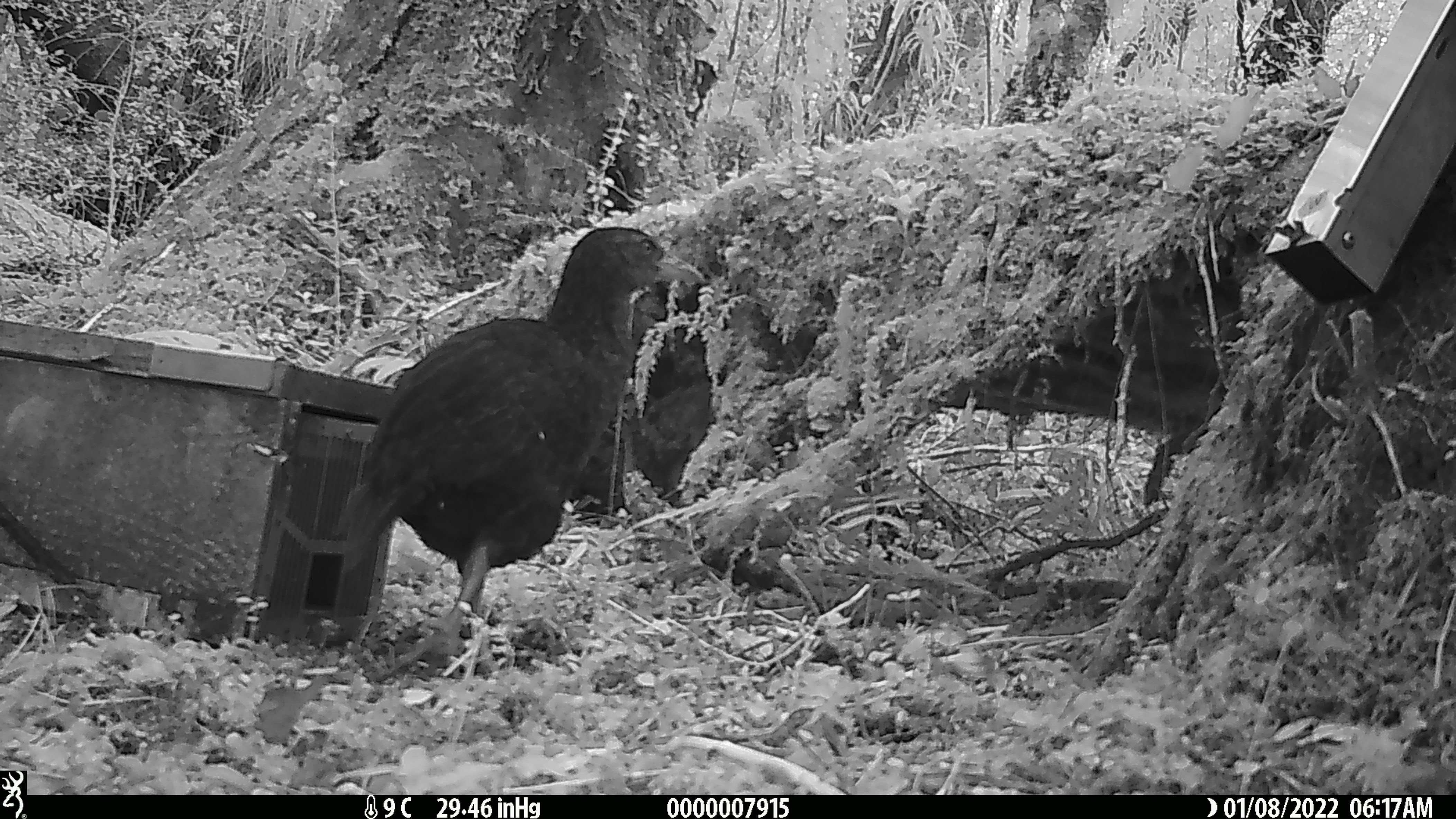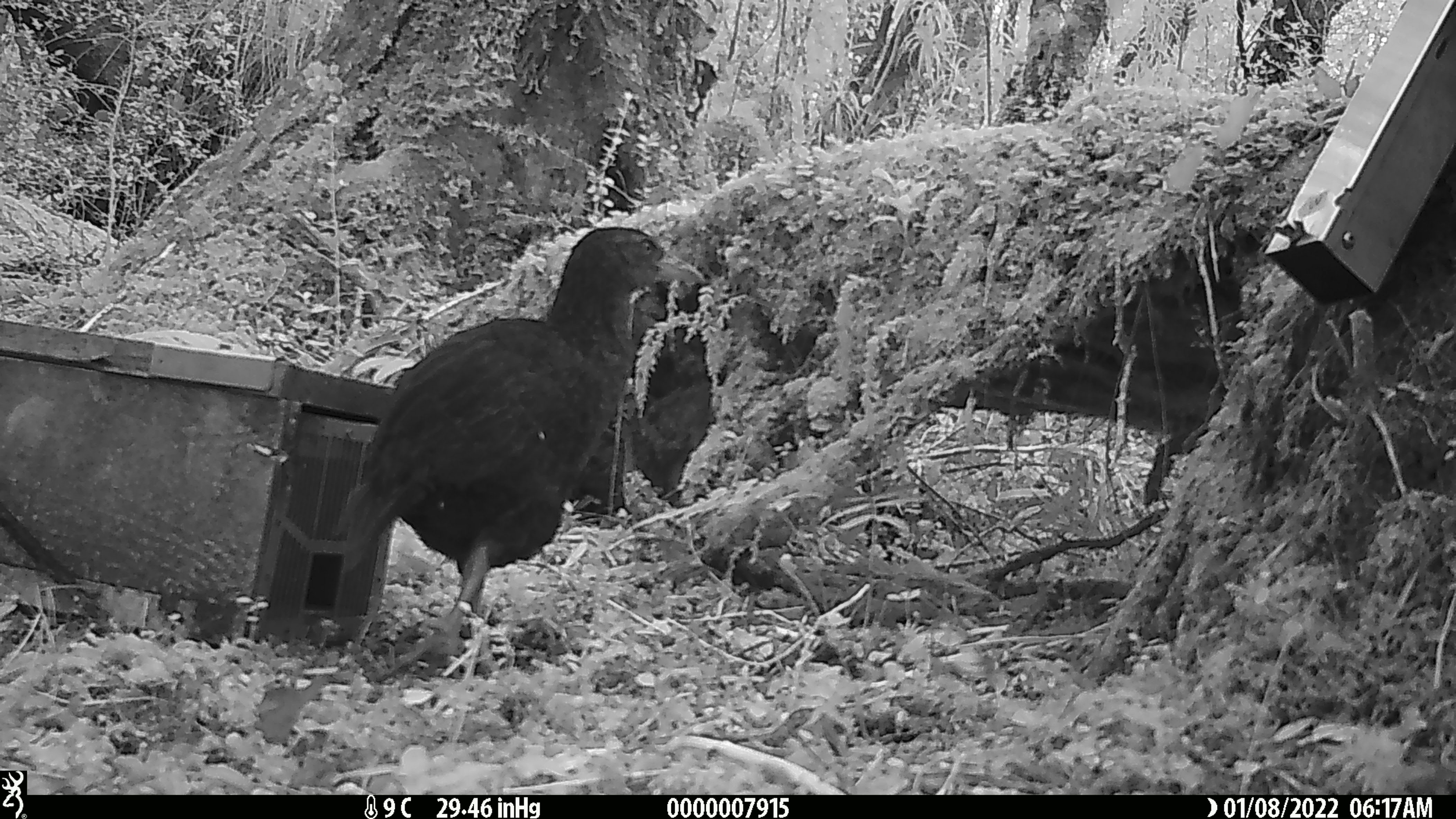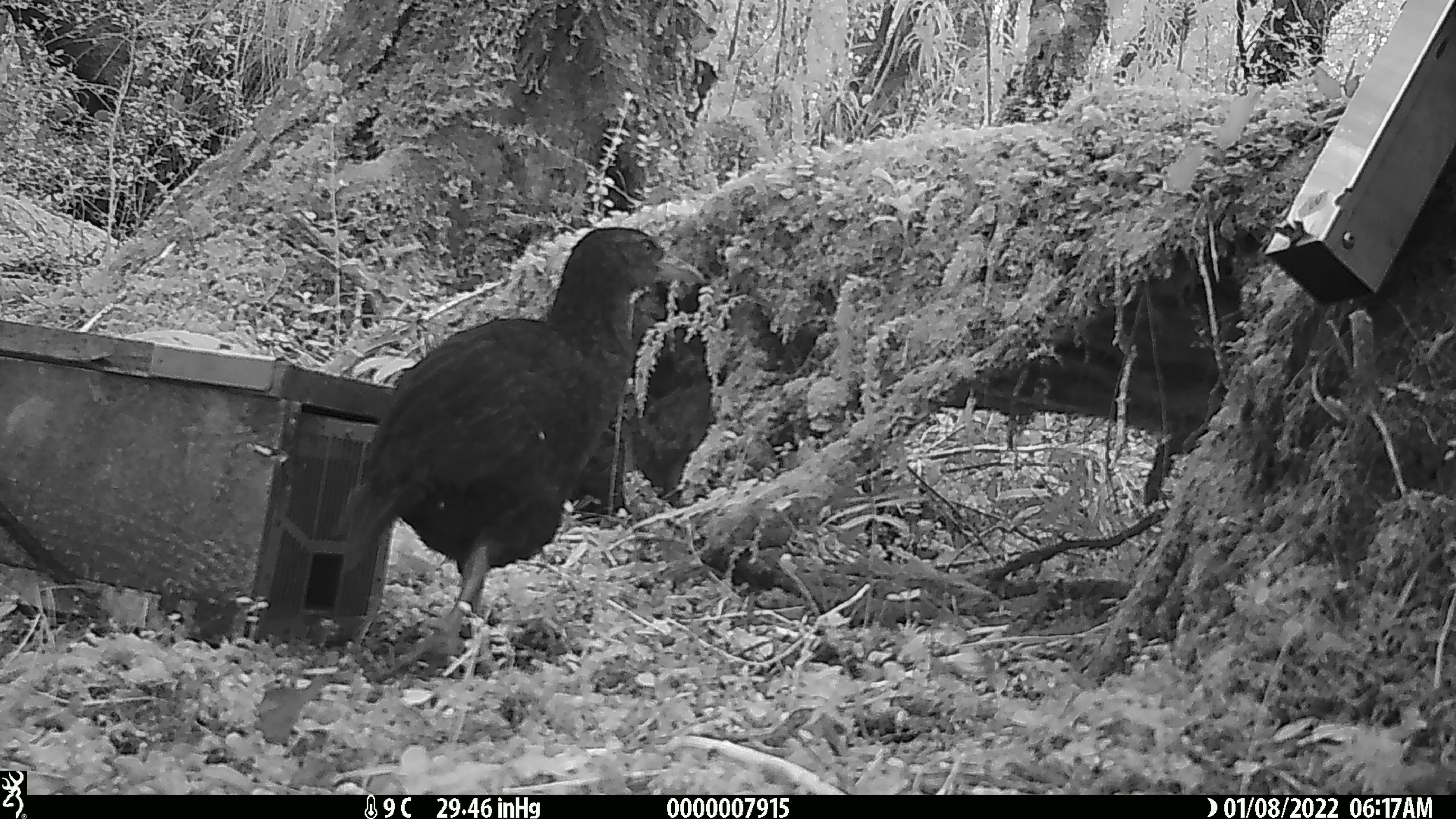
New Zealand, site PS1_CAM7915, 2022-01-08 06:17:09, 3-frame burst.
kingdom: Animalia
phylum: Chordata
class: Aves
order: Gruiformes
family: Rallidae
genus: Gallirallus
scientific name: Gallirallus australis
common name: weka